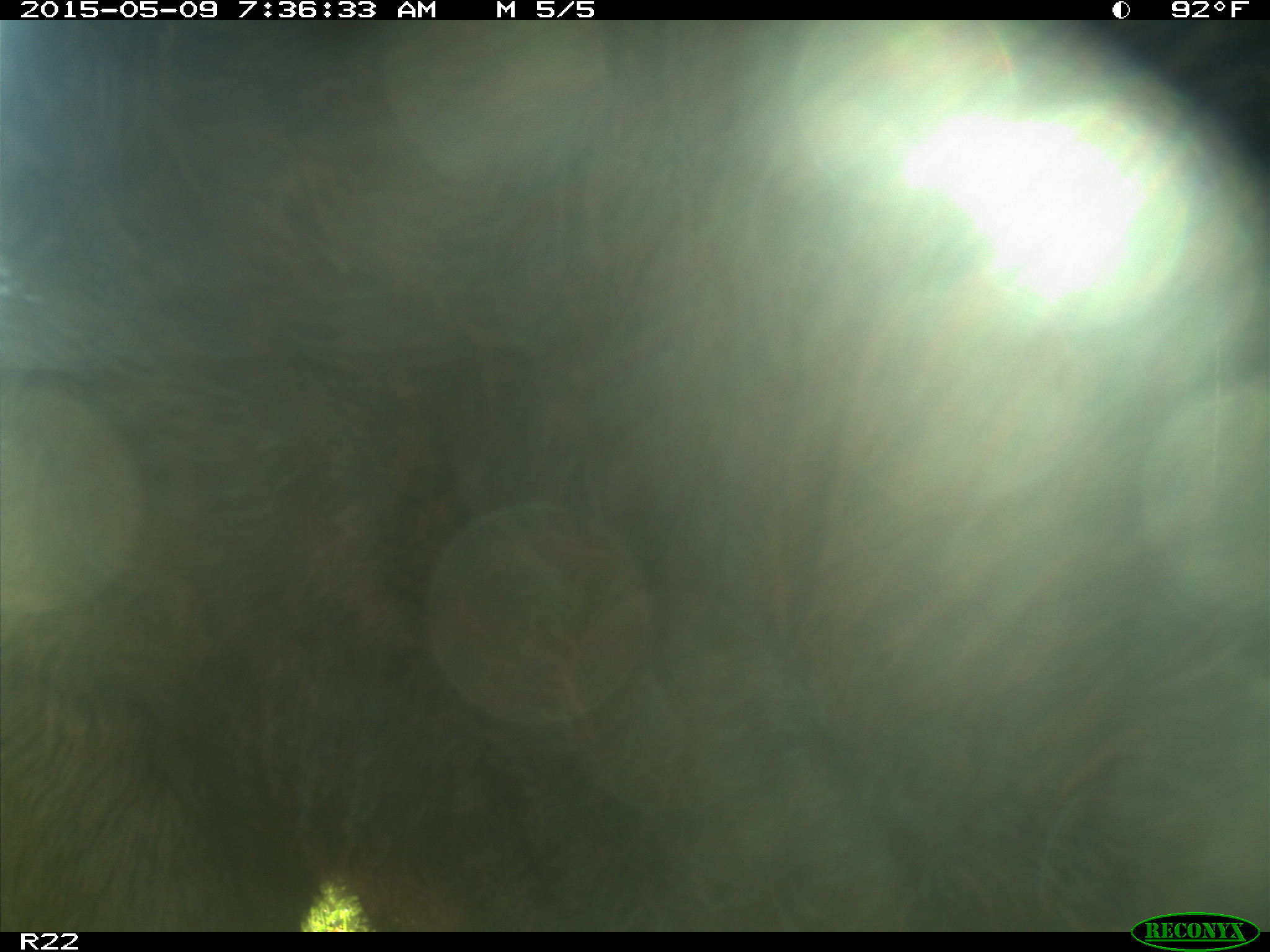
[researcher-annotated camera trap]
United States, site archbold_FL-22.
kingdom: Animalia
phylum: Chordata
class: Mammalia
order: Artiodactyla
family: Bovidae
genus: Bos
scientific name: Bos taurus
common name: domestic cow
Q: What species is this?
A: Bos taurus (domestic cow).